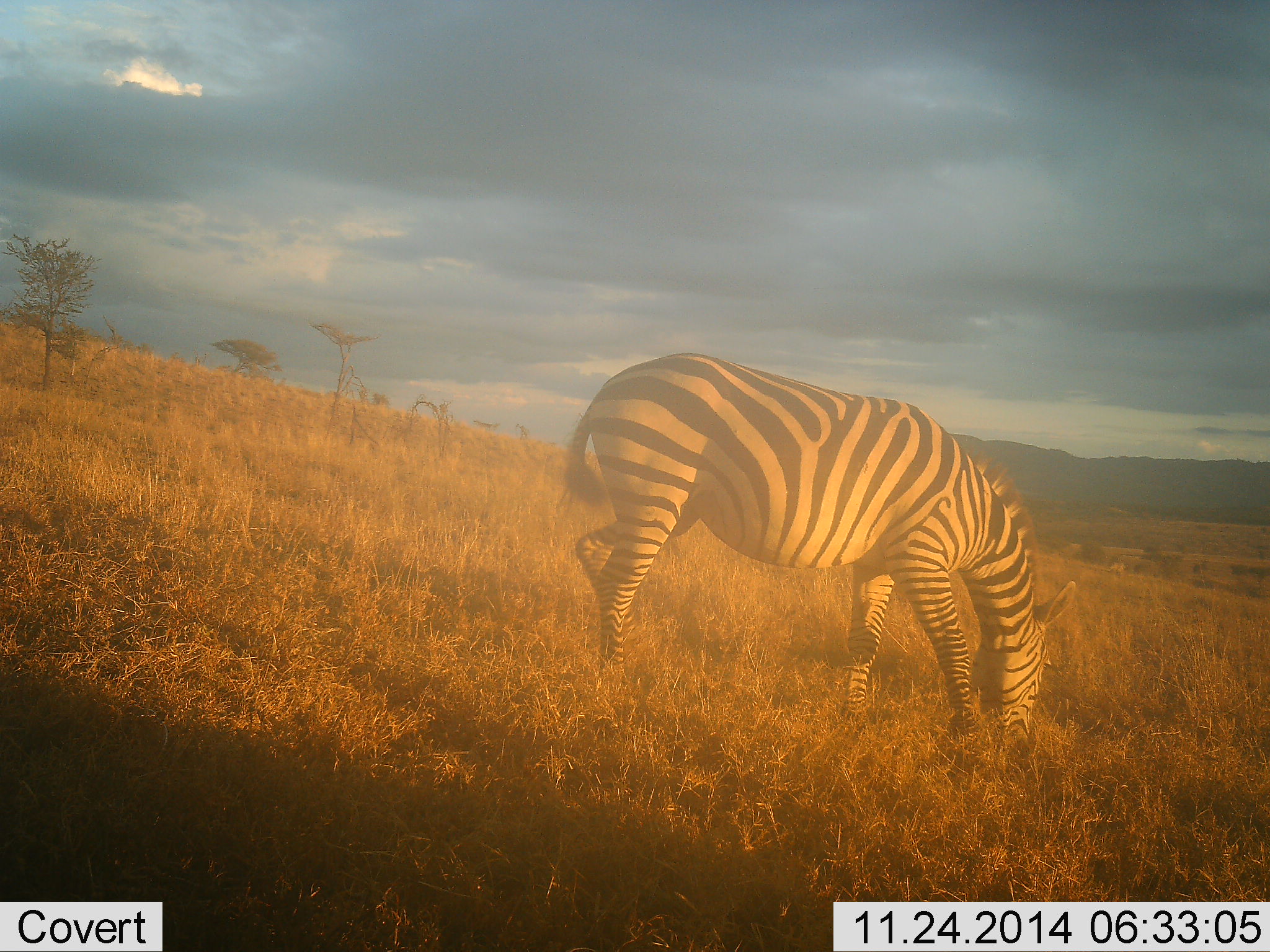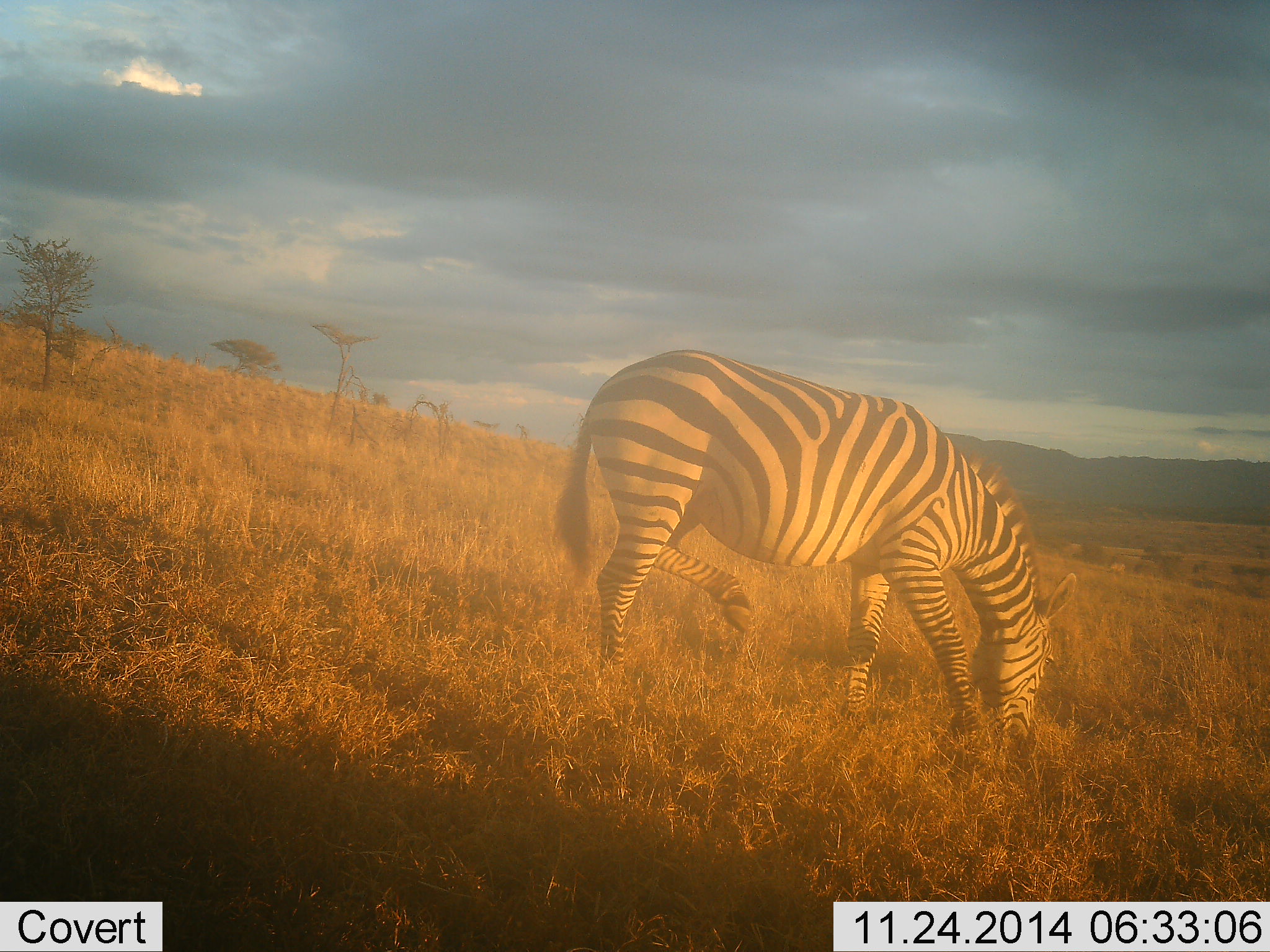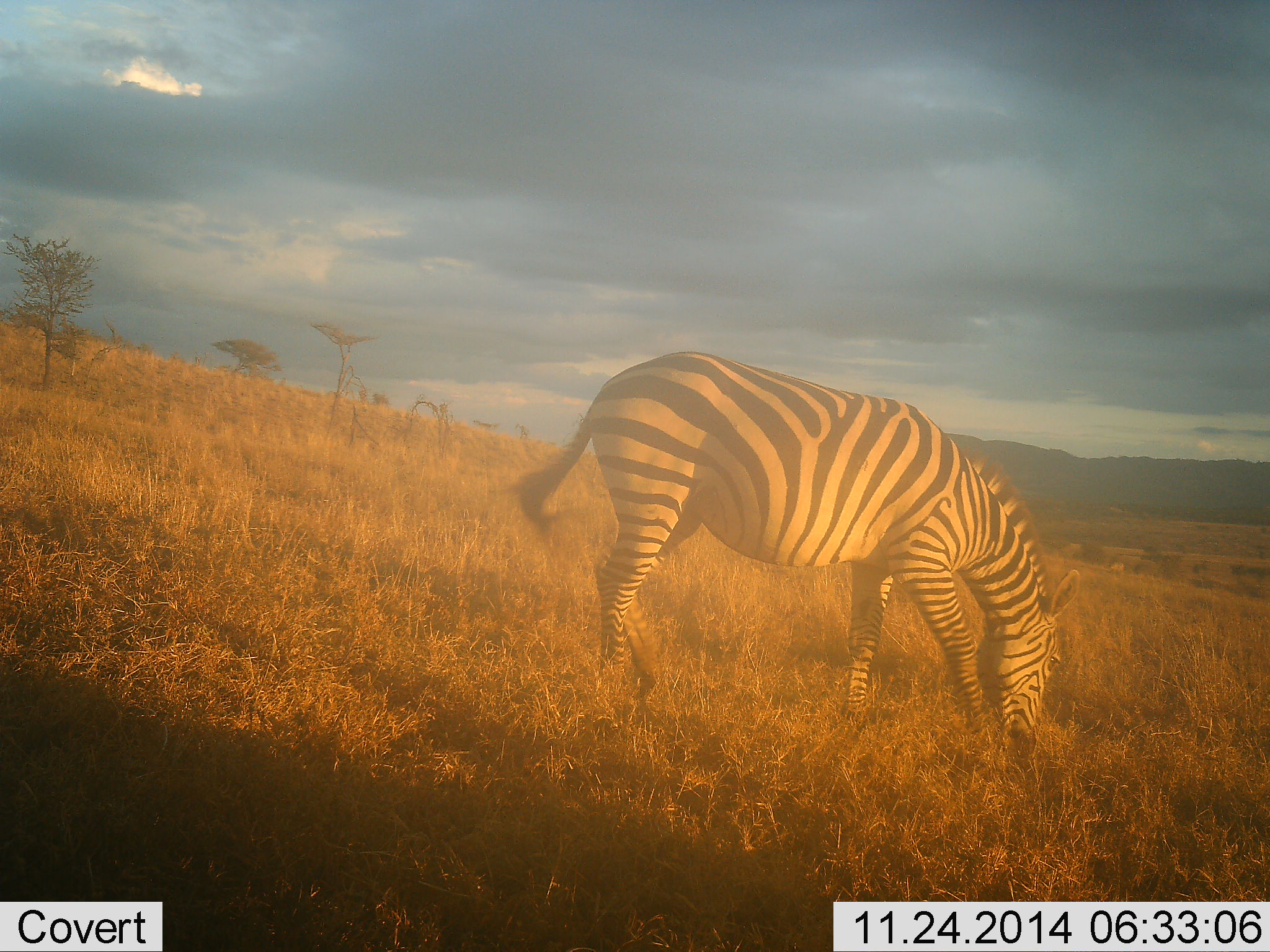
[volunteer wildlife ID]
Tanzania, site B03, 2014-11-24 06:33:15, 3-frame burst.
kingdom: Animalia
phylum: Chordata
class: Mammalia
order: Perissodactyla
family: Equidae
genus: Equus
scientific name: Equus quagga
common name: plains zebra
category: zebra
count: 1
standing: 0%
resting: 0%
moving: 10%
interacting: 10%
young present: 0%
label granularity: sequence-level